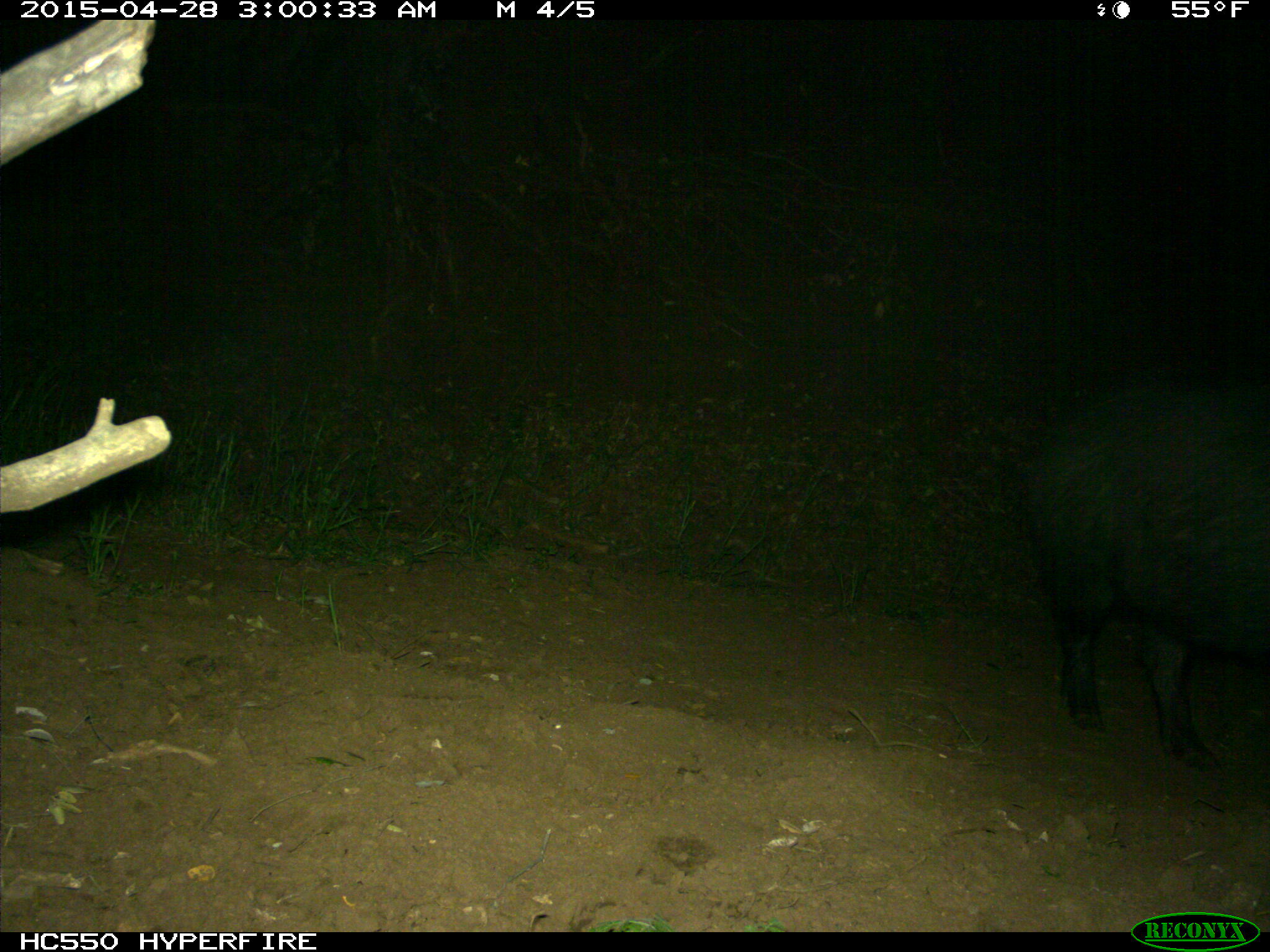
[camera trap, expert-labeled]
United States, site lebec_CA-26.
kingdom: Animalia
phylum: Chordata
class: Mammalia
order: Artiodactyla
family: Suidae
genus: Sus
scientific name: Sus scrofa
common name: wild boar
Sus scrofa (wild boar).